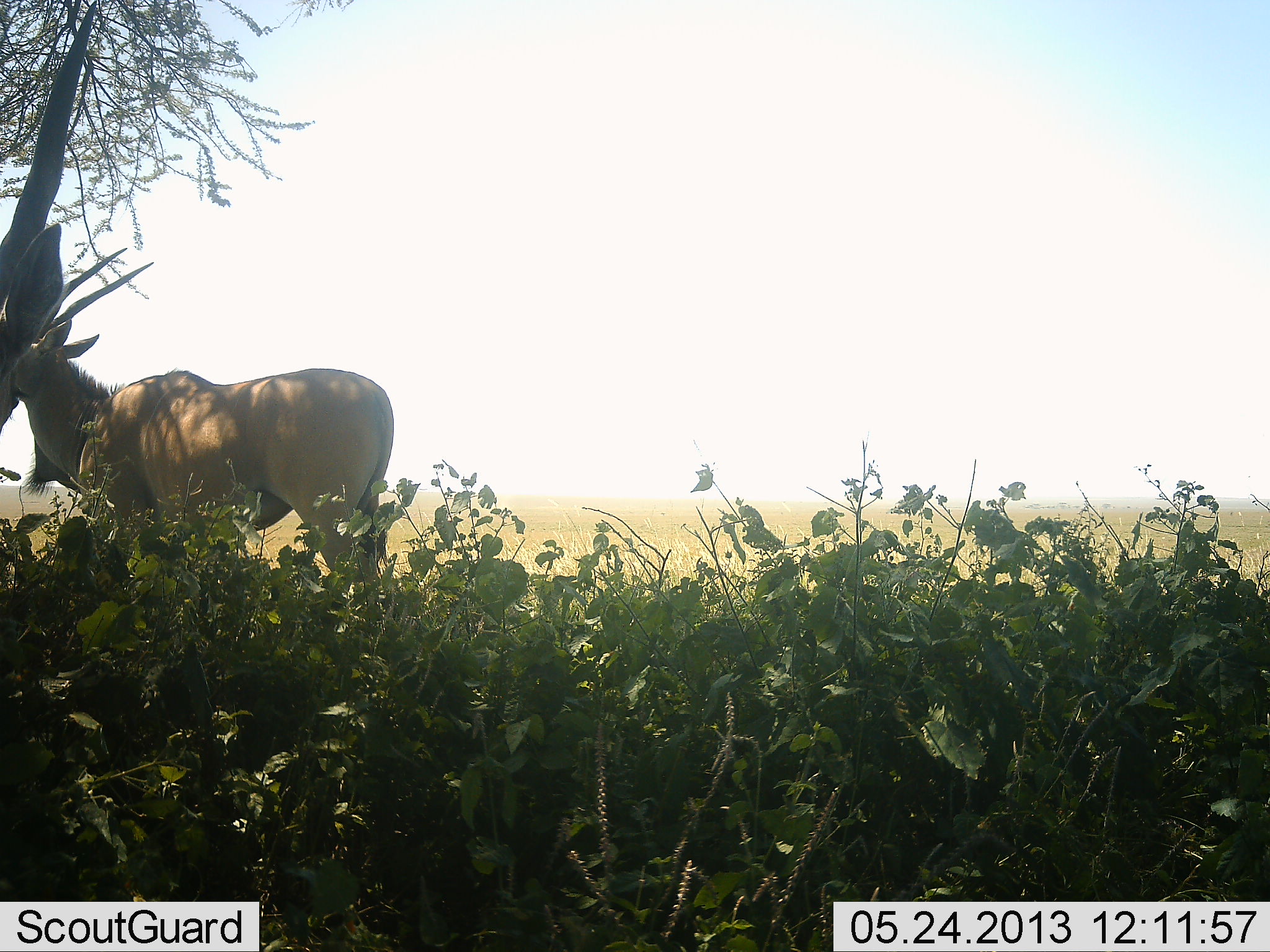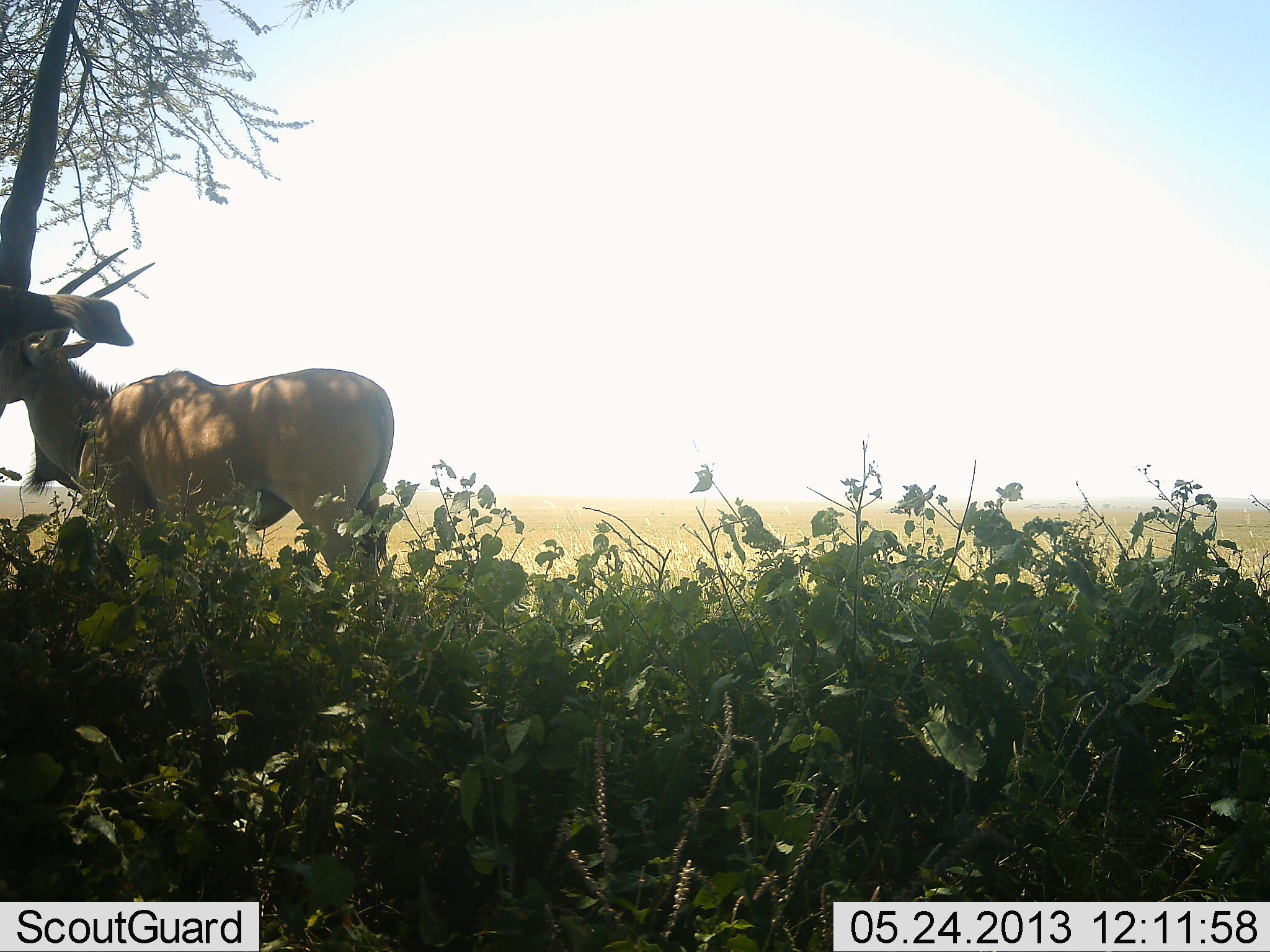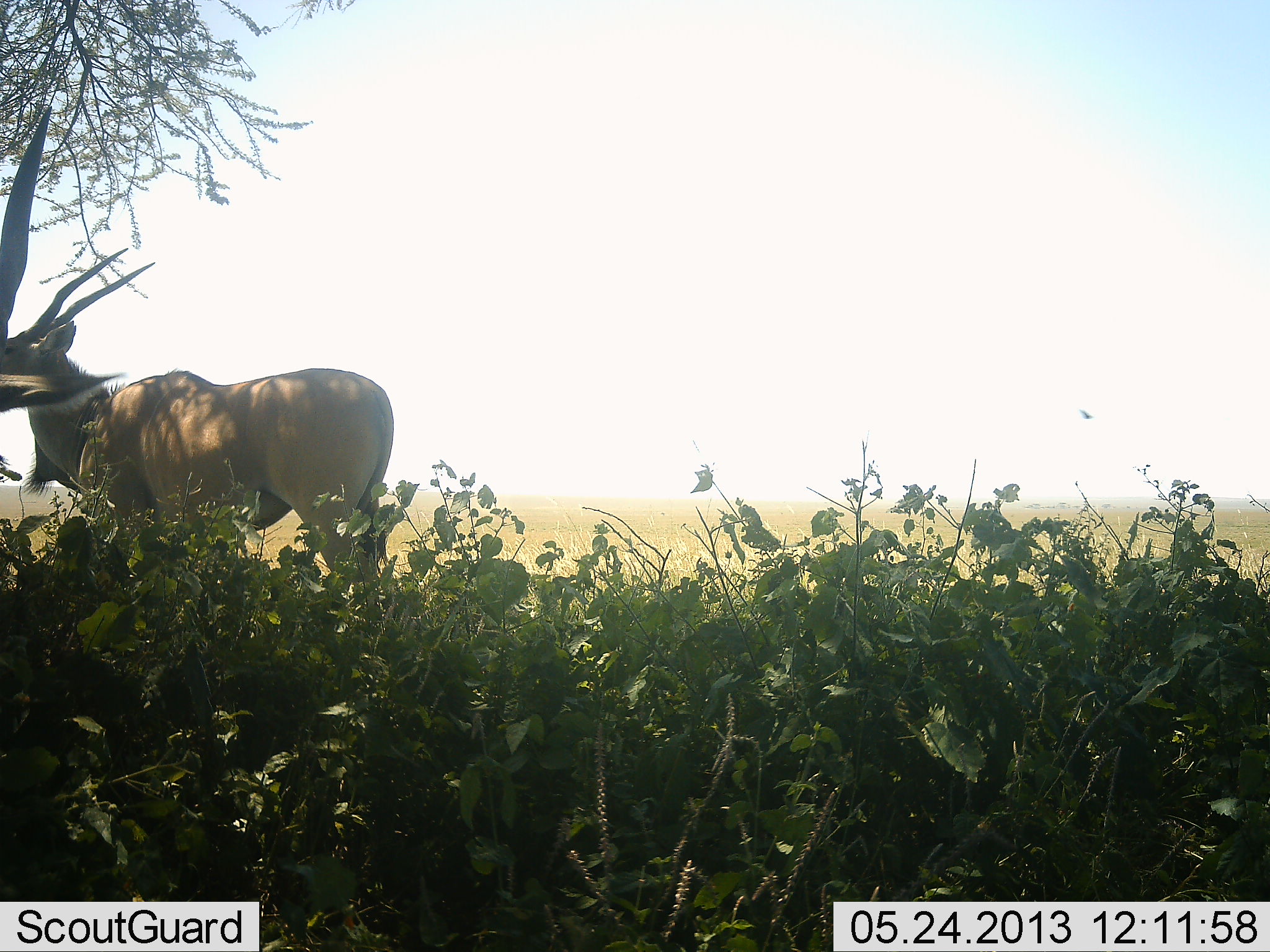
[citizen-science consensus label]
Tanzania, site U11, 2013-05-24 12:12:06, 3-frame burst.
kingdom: Animalia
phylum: Chordata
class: Mammalia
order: Artiodactyla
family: Bovidae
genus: Tragelaphus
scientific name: Tragelaphus oryx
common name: eland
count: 2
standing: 100%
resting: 0%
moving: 10%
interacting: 0%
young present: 0%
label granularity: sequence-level